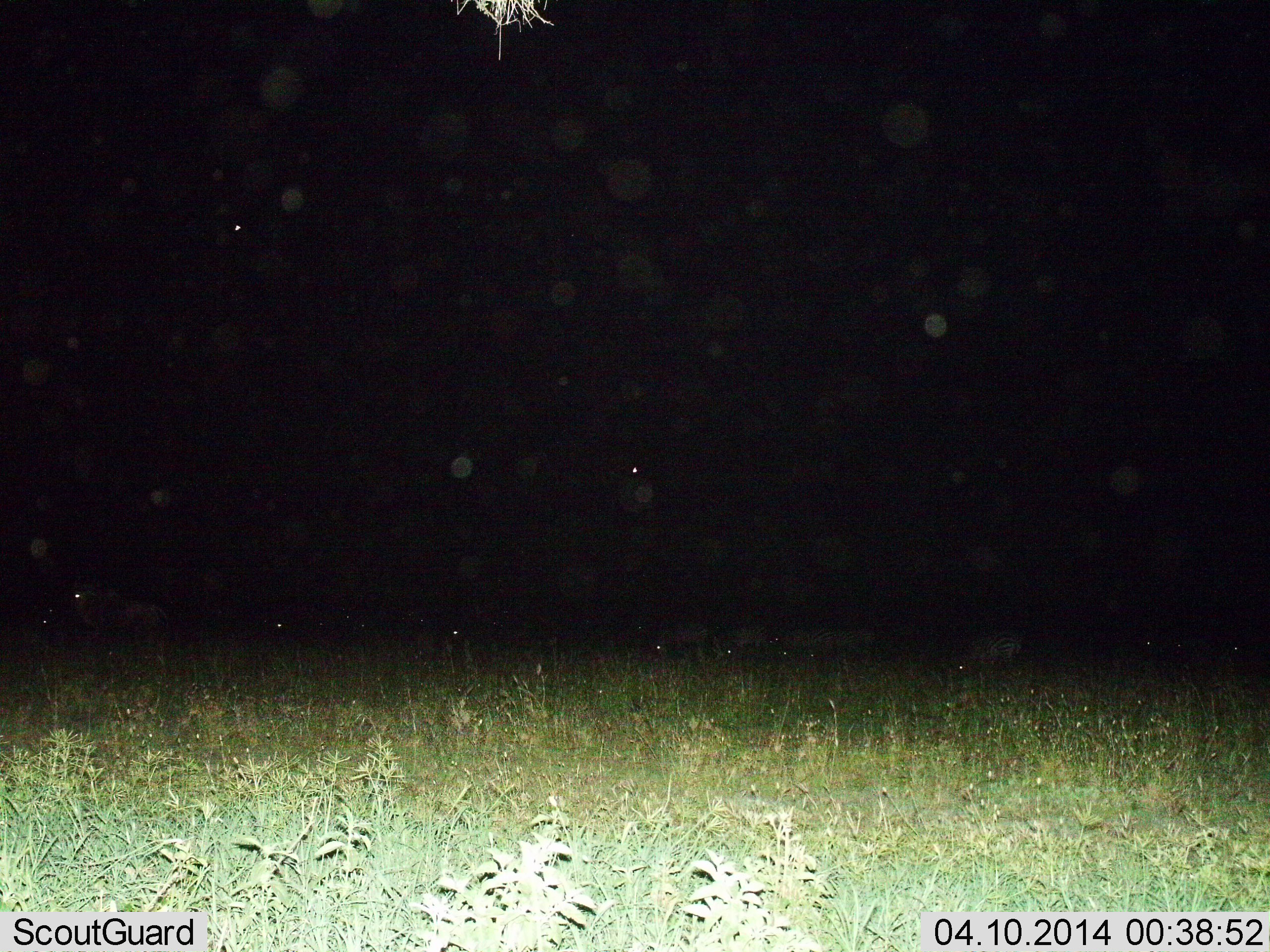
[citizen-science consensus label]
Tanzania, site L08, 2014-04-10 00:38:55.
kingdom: Animalia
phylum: Chordata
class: Mammalia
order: Perissodactyla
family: Equidae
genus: Equus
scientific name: Equus quagga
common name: plains zebra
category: zebra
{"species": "zebra (plains zebra) (Equus quagga)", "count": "8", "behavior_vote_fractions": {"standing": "33%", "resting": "0%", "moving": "17%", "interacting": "0%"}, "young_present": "0%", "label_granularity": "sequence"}